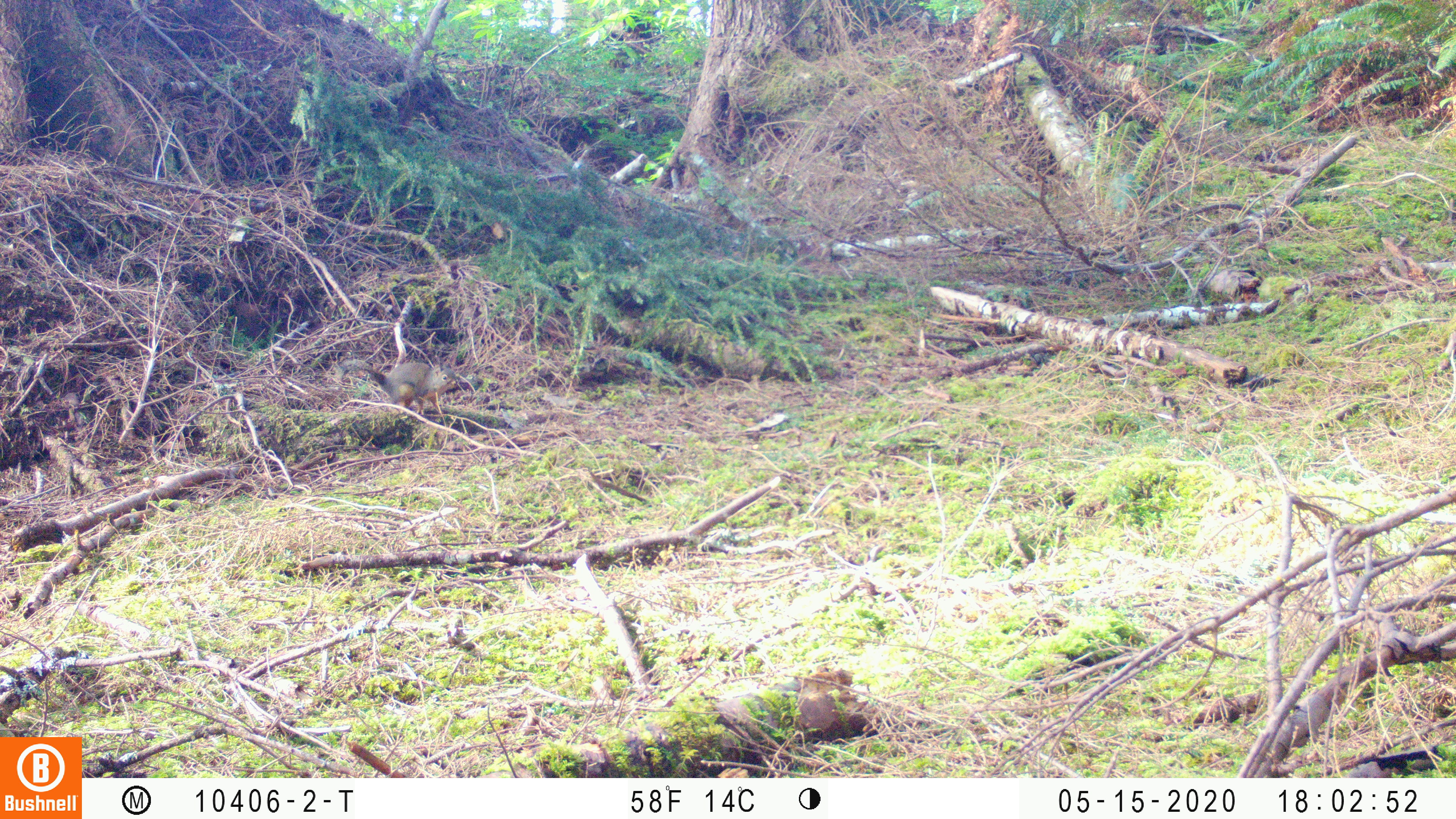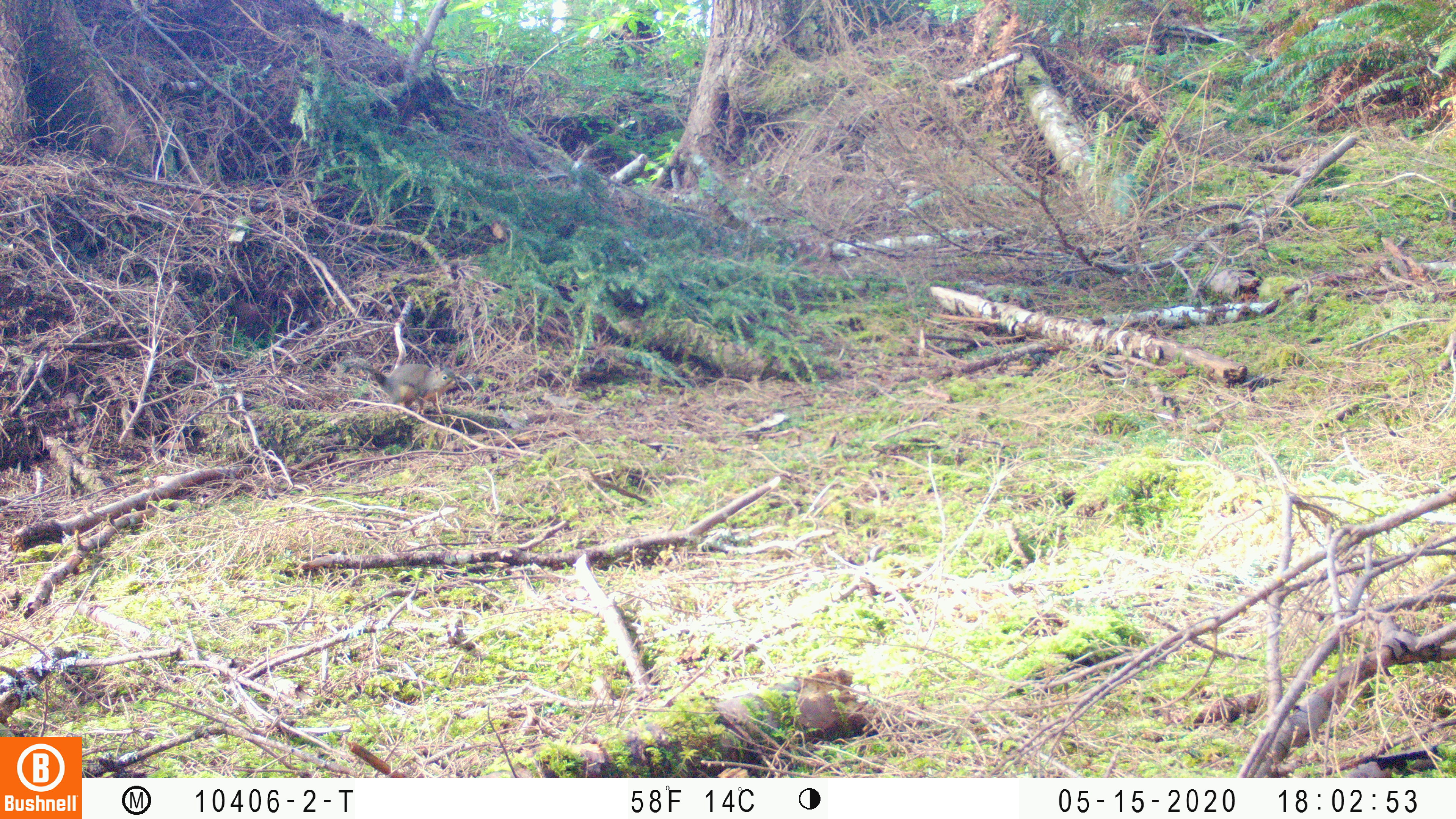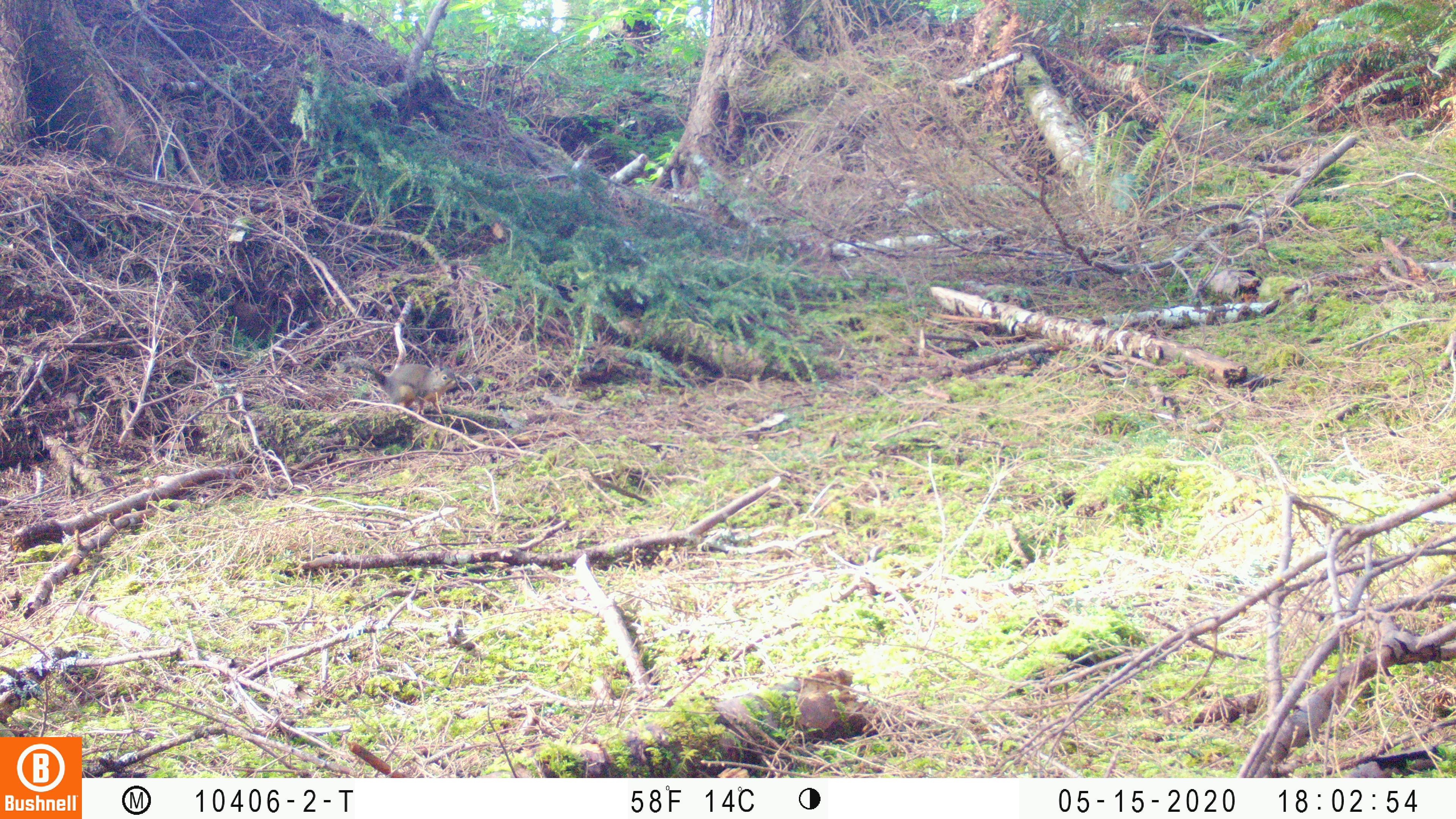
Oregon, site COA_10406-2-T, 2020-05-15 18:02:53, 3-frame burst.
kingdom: Animalia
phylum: Chordata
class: Mammalia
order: Rodentia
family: Sciuridae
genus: Tamiasciurus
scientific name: Tamiasciurus douglasii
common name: douglas squirrel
Douglas squirrel (Tamiasciurus douglasii).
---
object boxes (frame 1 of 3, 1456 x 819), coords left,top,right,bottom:
douglas squirrel: 325,354,466,412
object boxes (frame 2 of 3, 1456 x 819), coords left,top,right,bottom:
douglas squirrel: 320,353,466,411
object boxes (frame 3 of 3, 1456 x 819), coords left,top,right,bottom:
douglas squirrel: 320,355,458,421